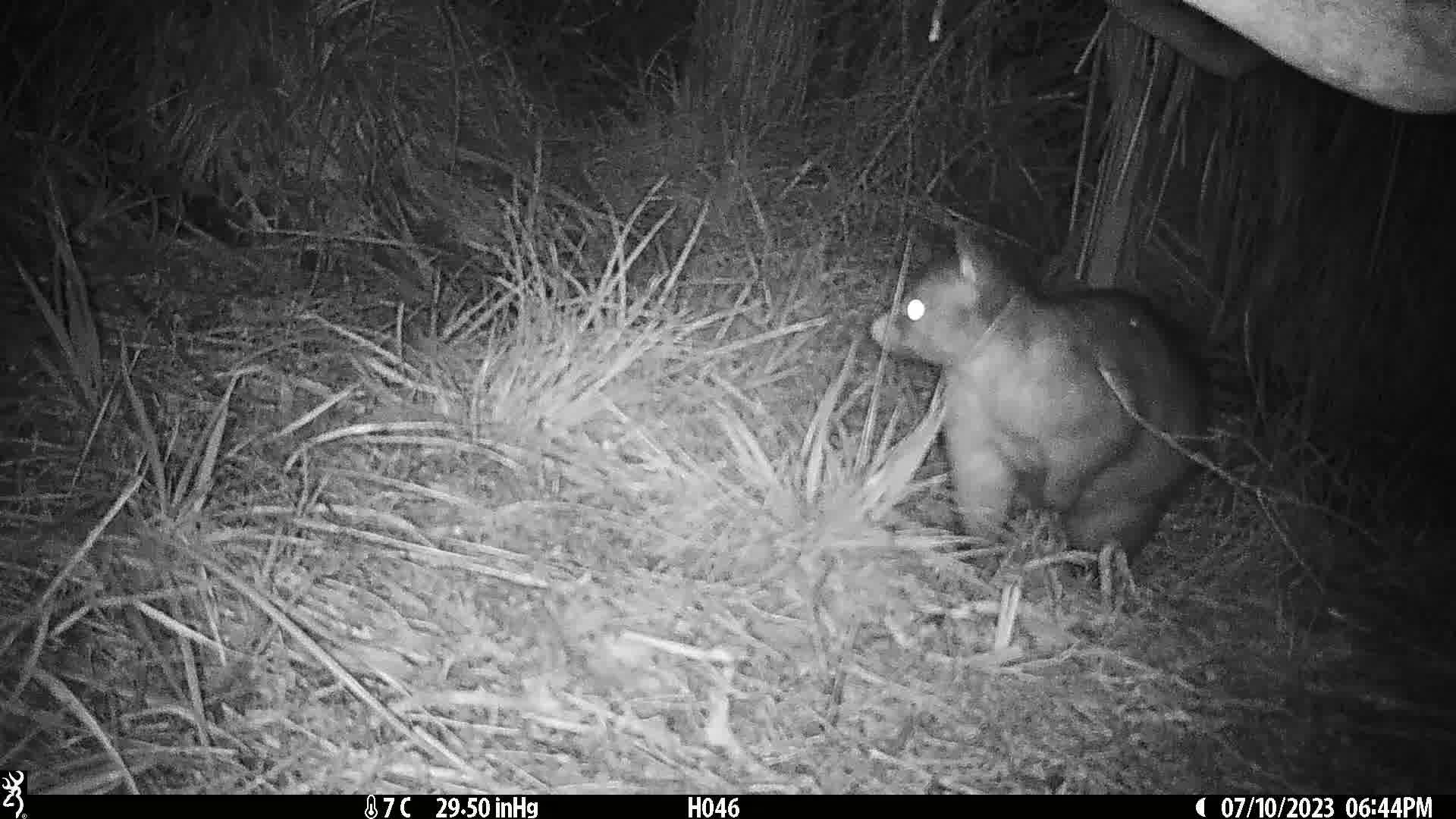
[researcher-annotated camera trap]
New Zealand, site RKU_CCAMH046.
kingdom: Animalia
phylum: Chordata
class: Mammalia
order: Diprotodontia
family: Phalangeridae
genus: Trichosurus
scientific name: Trichosurus vulpecula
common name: common brushtail possum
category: possum